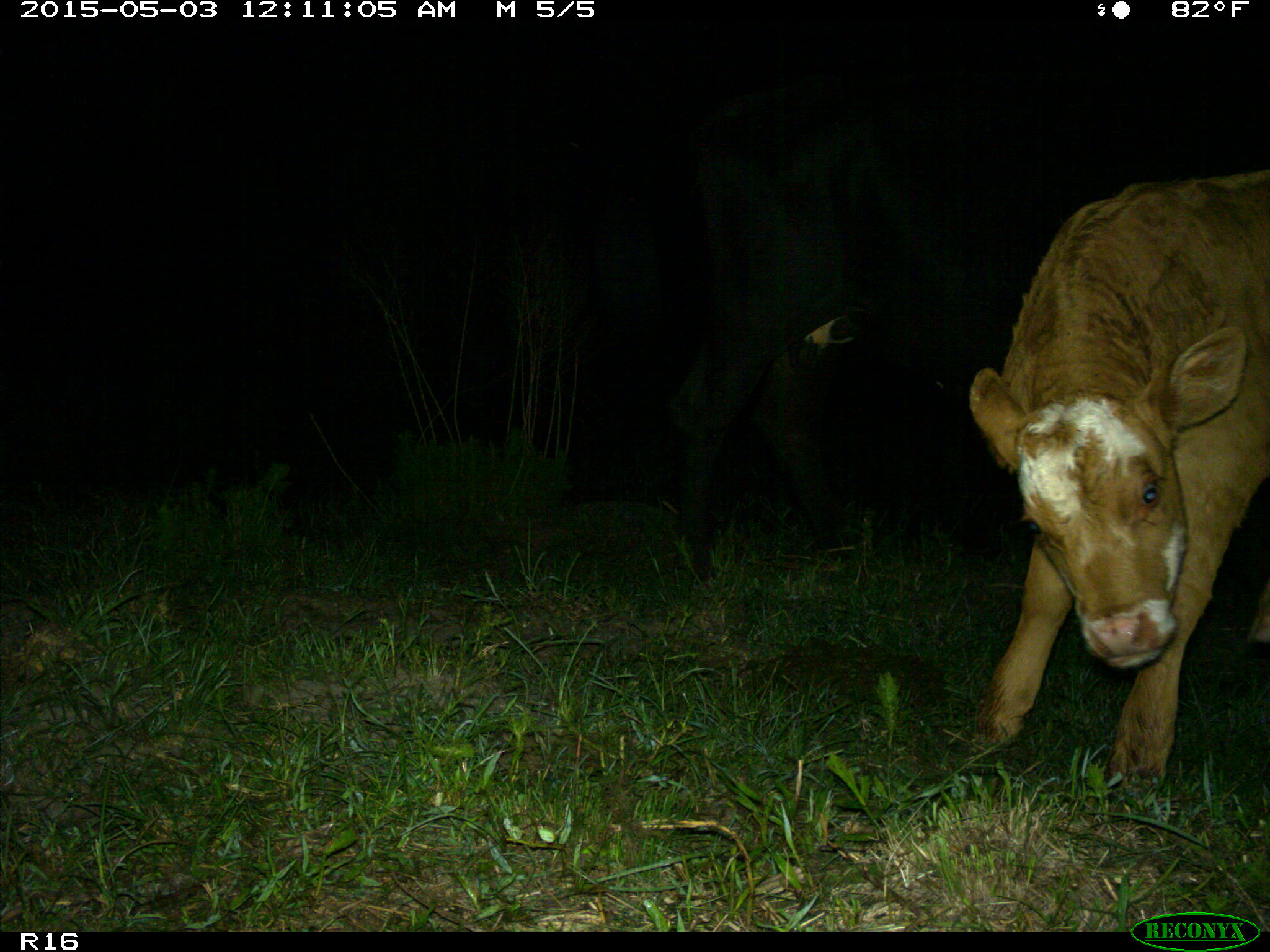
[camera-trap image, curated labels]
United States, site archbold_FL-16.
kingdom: Animalia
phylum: Chordata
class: Mammalia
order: Artiodactyla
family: Bovidae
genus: Bos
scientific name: Bos taurus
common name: domestic cow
Bos taurus (domestic cow).